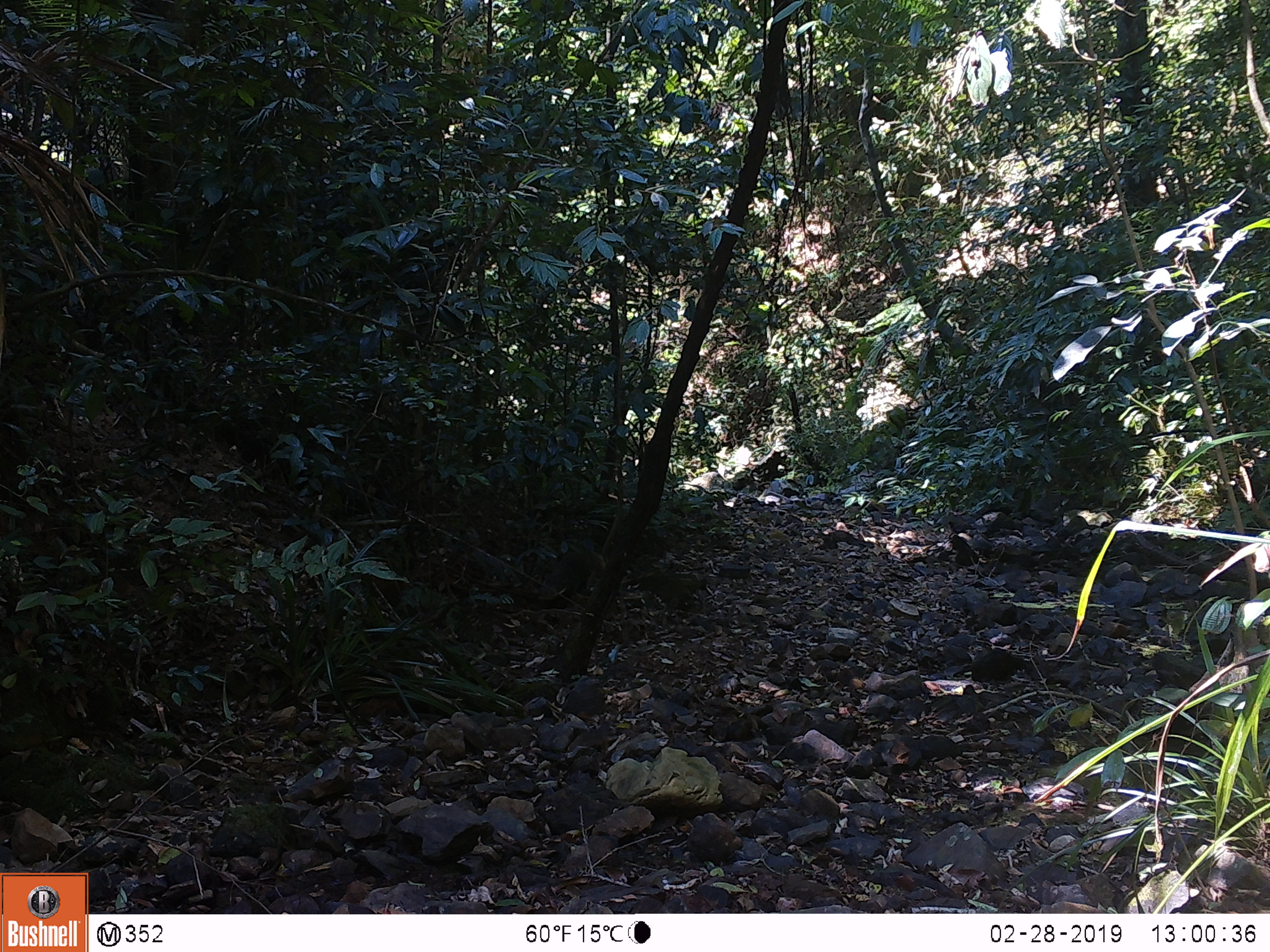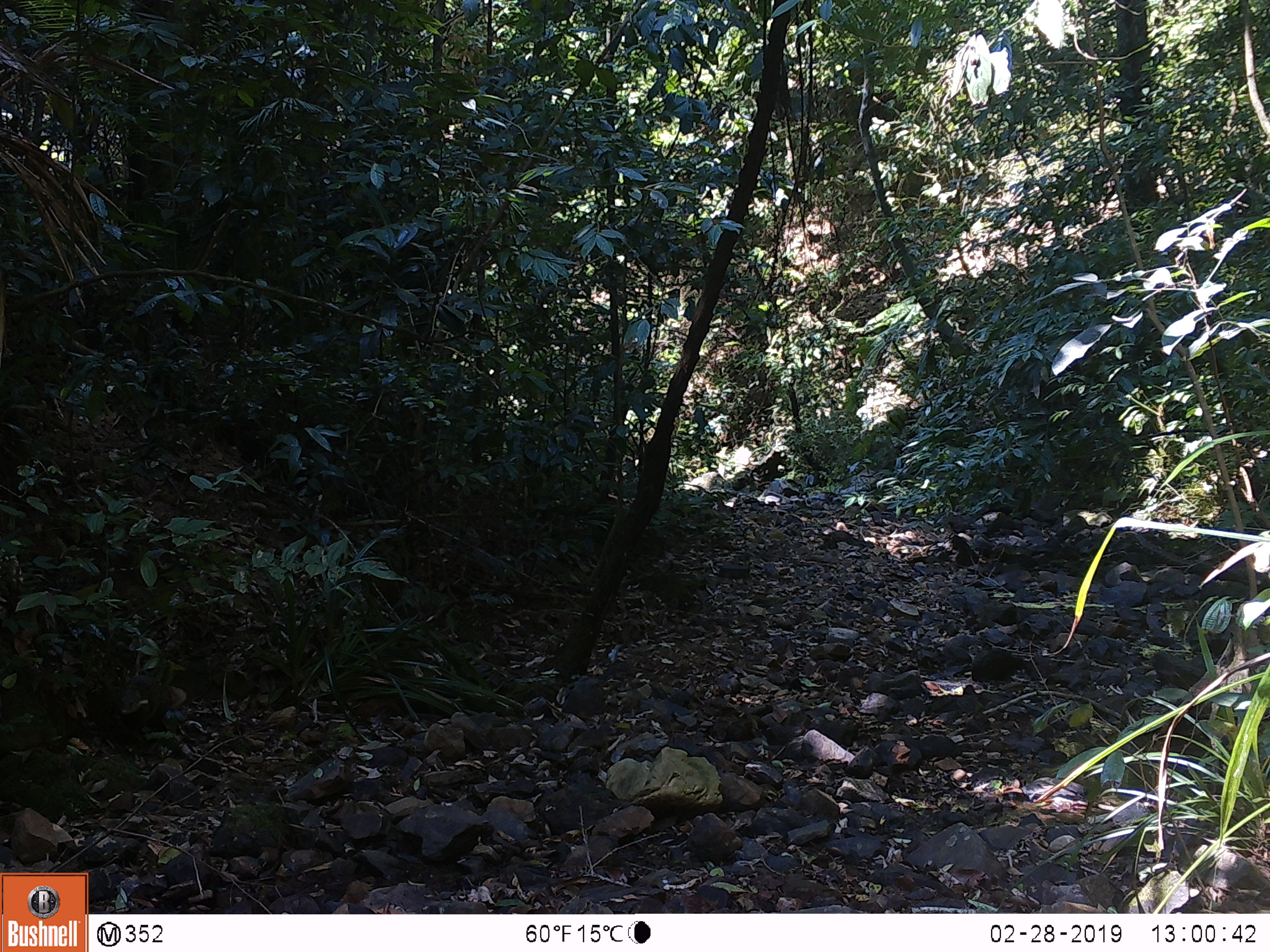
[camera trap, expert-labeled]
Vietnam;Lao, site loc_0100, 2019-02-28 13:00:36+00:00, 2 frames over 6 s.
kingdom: Animalia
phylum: Chordata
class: Mammalia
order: Carnivora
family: Herpestidae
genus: Urva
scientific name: Urva urva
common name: crab-eating mongoose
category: crab eating mongoose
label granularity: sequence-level